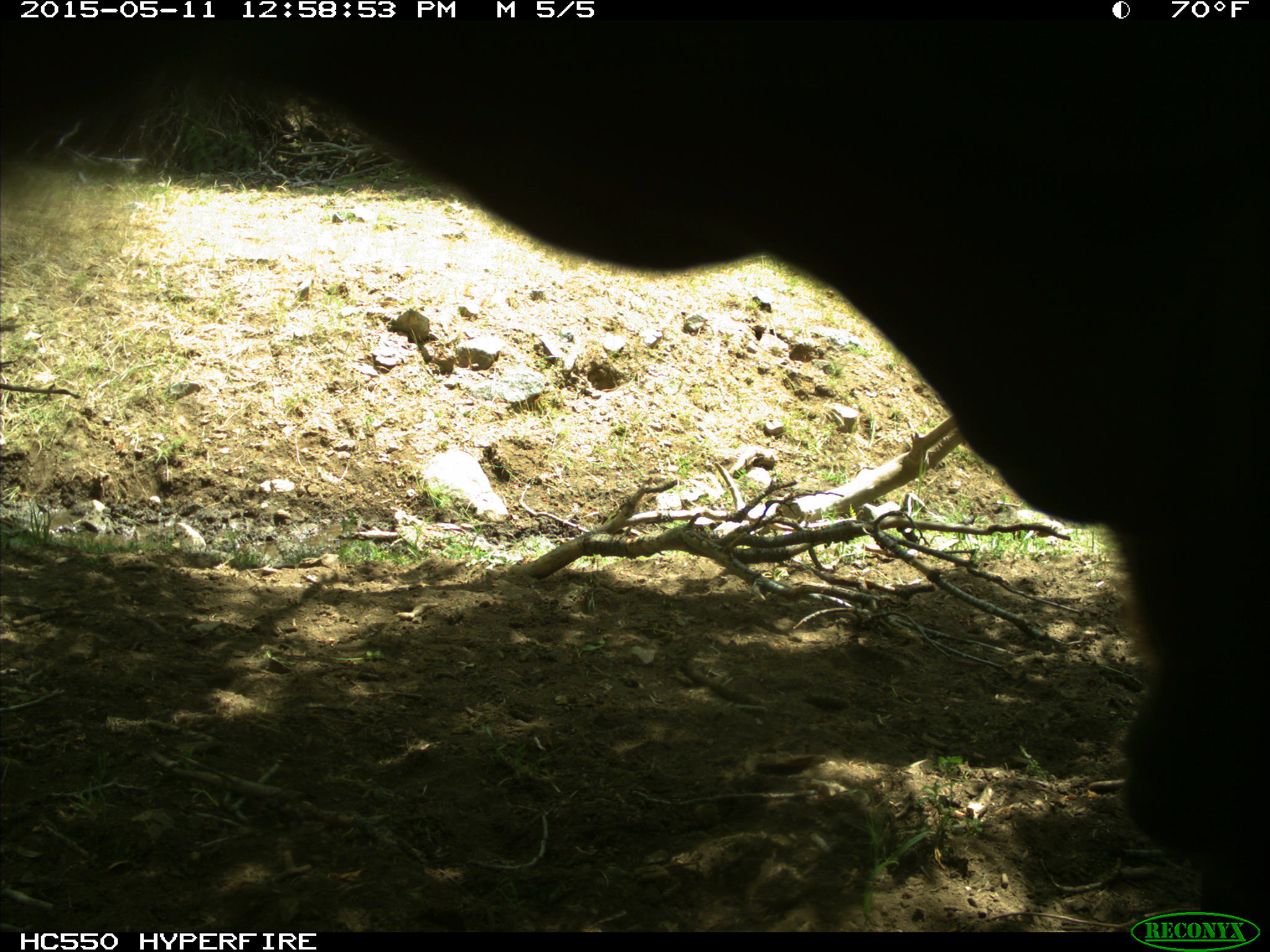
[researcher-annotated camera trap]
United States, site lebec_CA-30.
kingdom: Animalia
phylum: Chordata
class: Mammalia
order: Artiodactyla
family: Bovidae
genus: Bos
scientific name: Bos taurus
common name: domestic cow